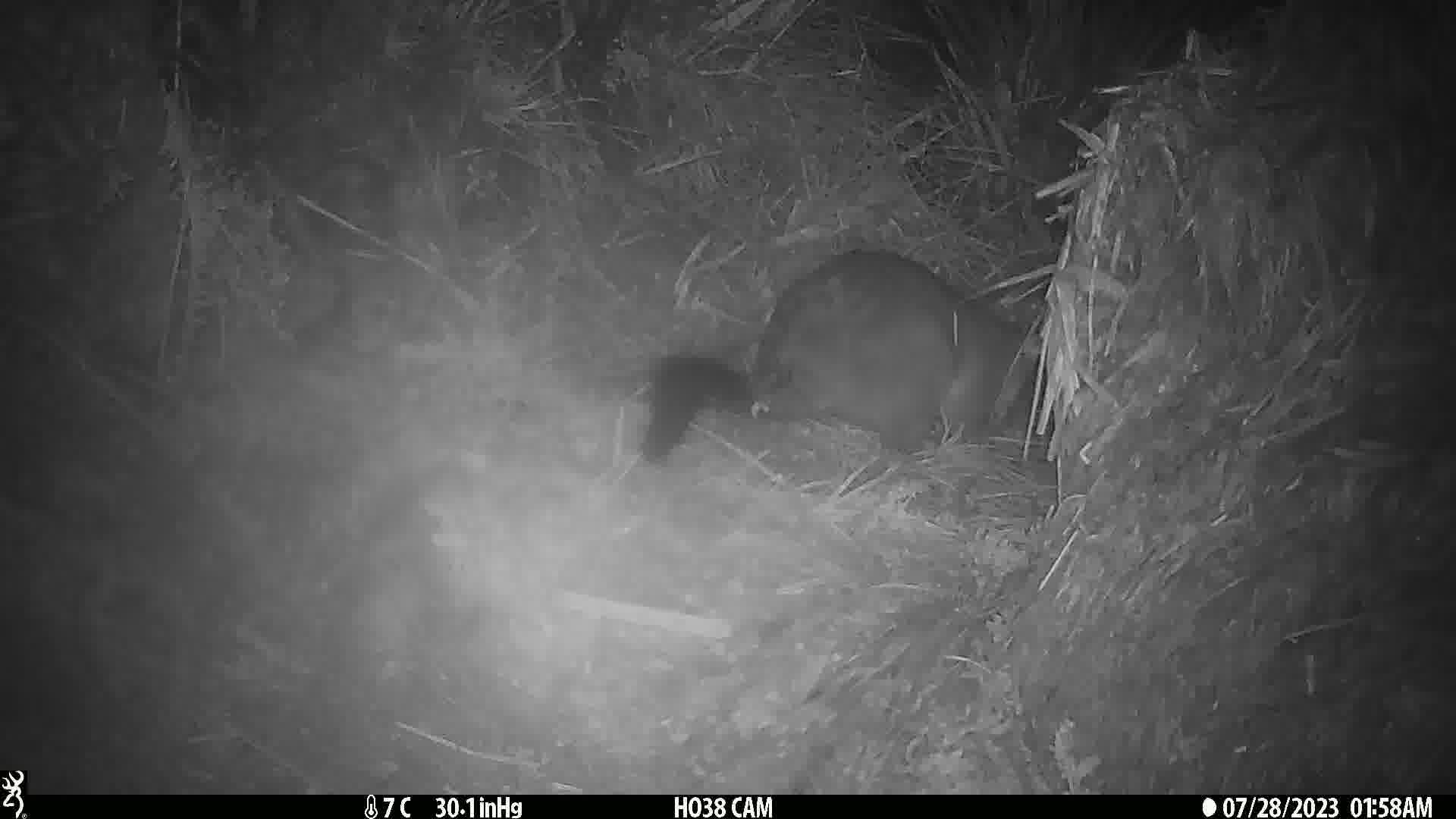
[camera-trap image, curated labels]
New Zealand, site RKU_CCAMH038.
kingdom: Animalia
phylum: Chordata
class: Mammalia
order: Diprotodontia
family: Phalangeridae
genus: Trichosurus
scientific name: Trichosurus vulpecula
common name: common brushtail possum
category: possum